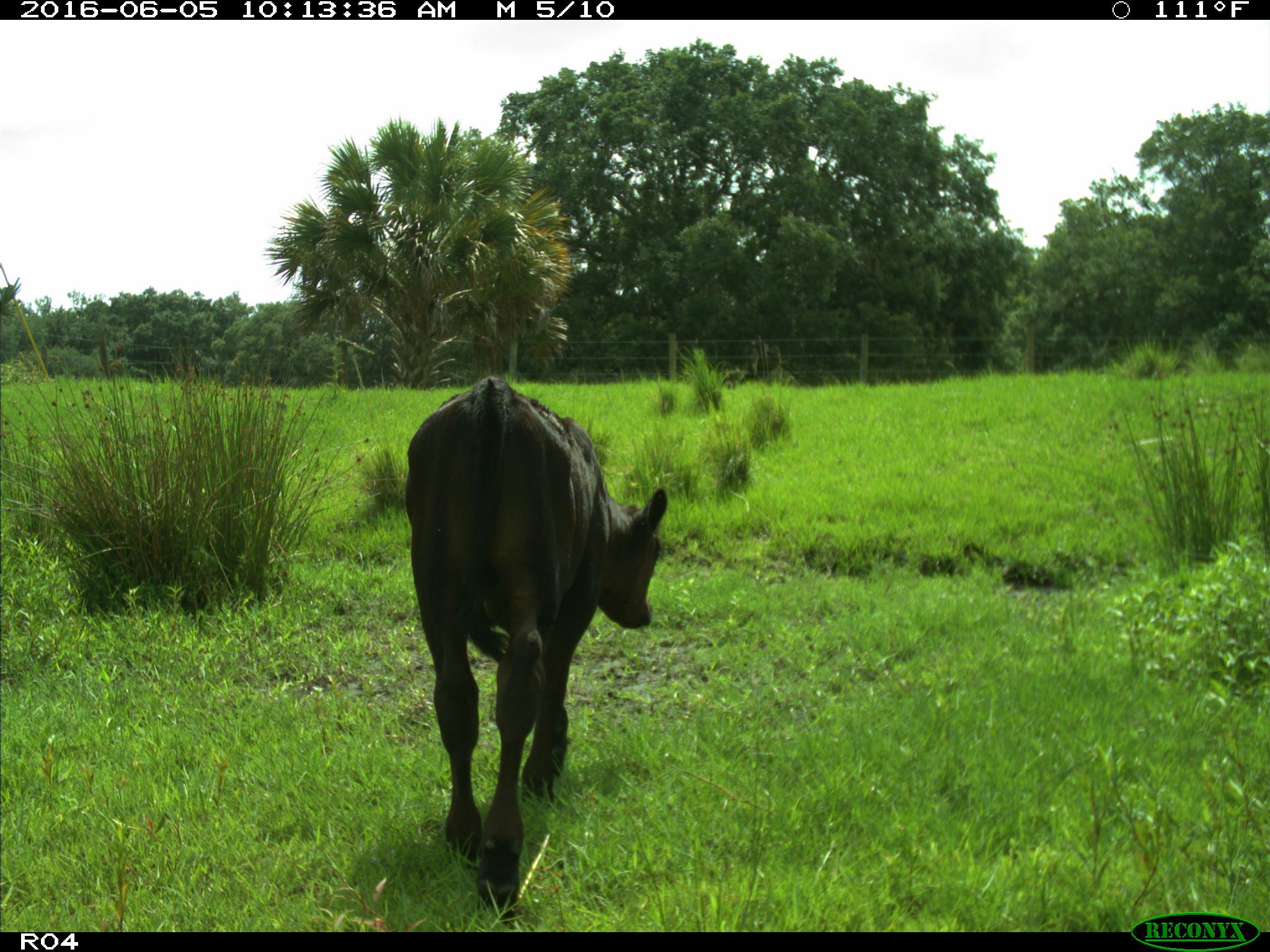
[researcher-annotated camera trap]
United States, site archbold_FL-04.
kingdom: Animalia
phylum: Chordata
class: Mammalia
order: Artiodactyla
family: Bovidae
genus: Bos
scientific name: Bos taurus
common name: domestic cow